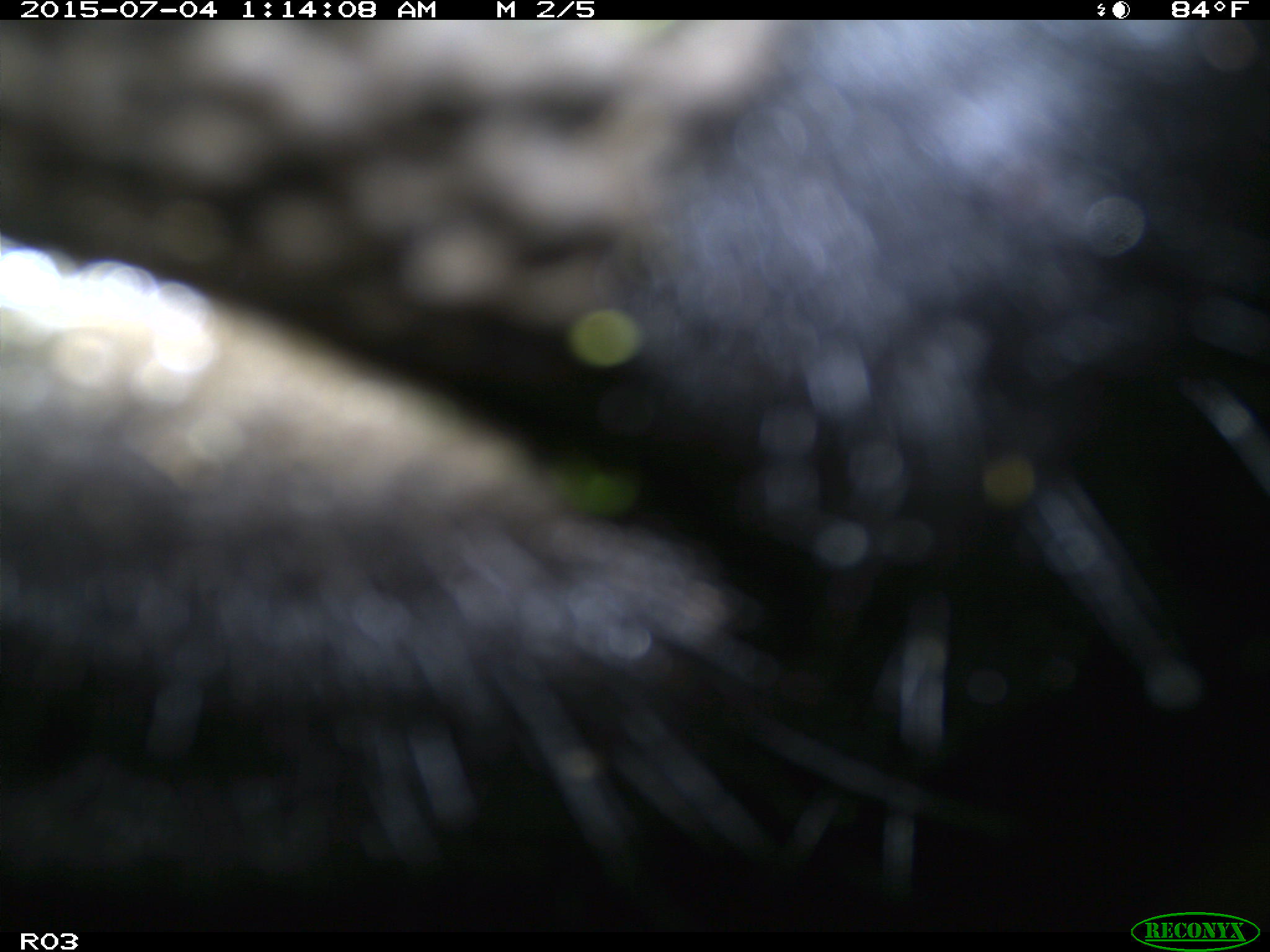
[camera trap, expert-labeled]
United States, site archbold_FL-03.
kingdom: Animalia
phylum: Chordata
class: Mammalia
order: Artiodactyla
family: Bovidae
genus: Bos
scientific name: Bos taurus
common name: domestic cow